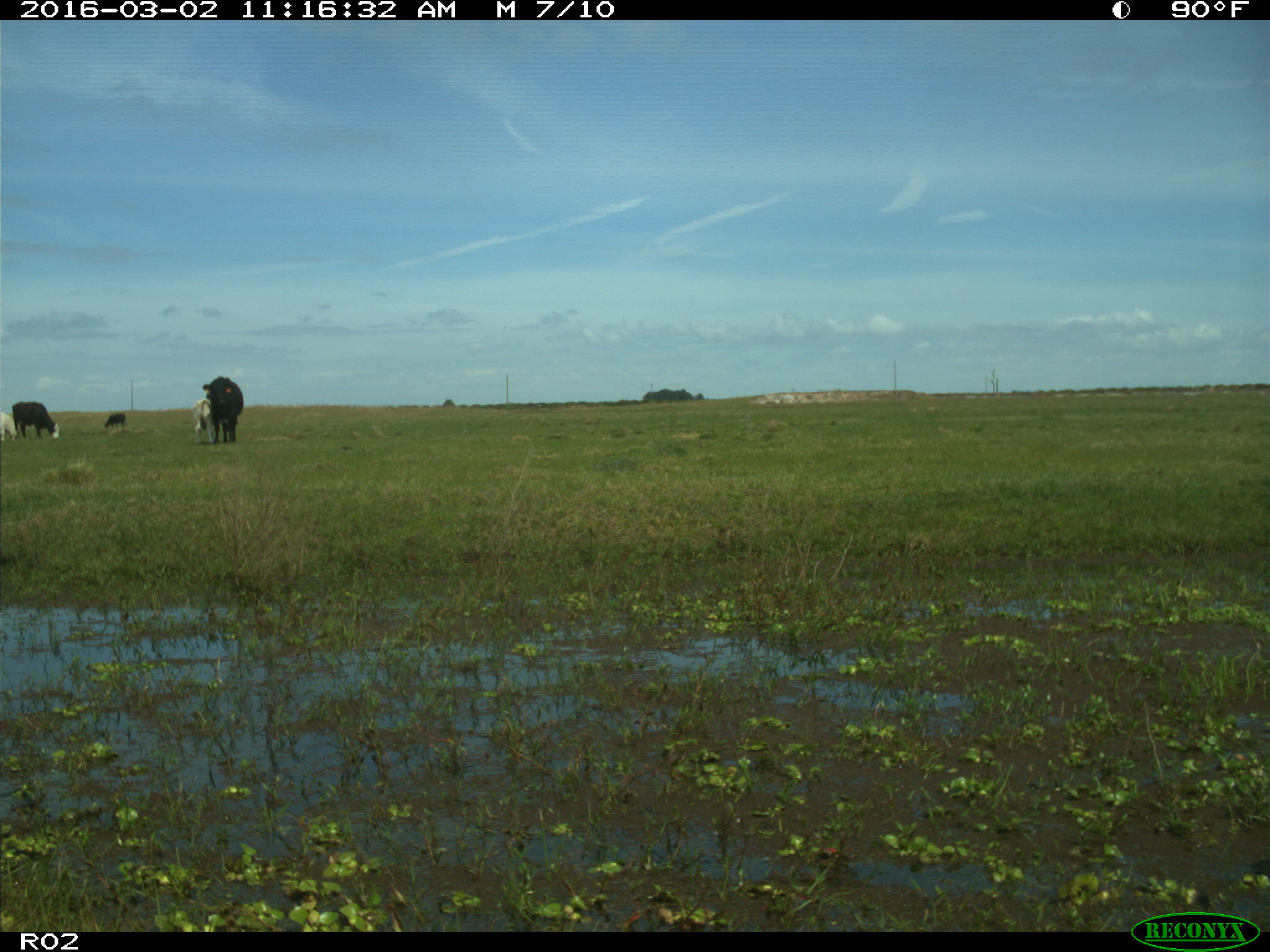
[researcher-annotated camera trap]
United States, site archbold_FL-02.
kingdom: Animalia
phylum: Chordata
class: Mammalia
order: Artiodactyla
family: Bovidae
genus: Bos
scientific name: Bos taurus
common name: domestic cow